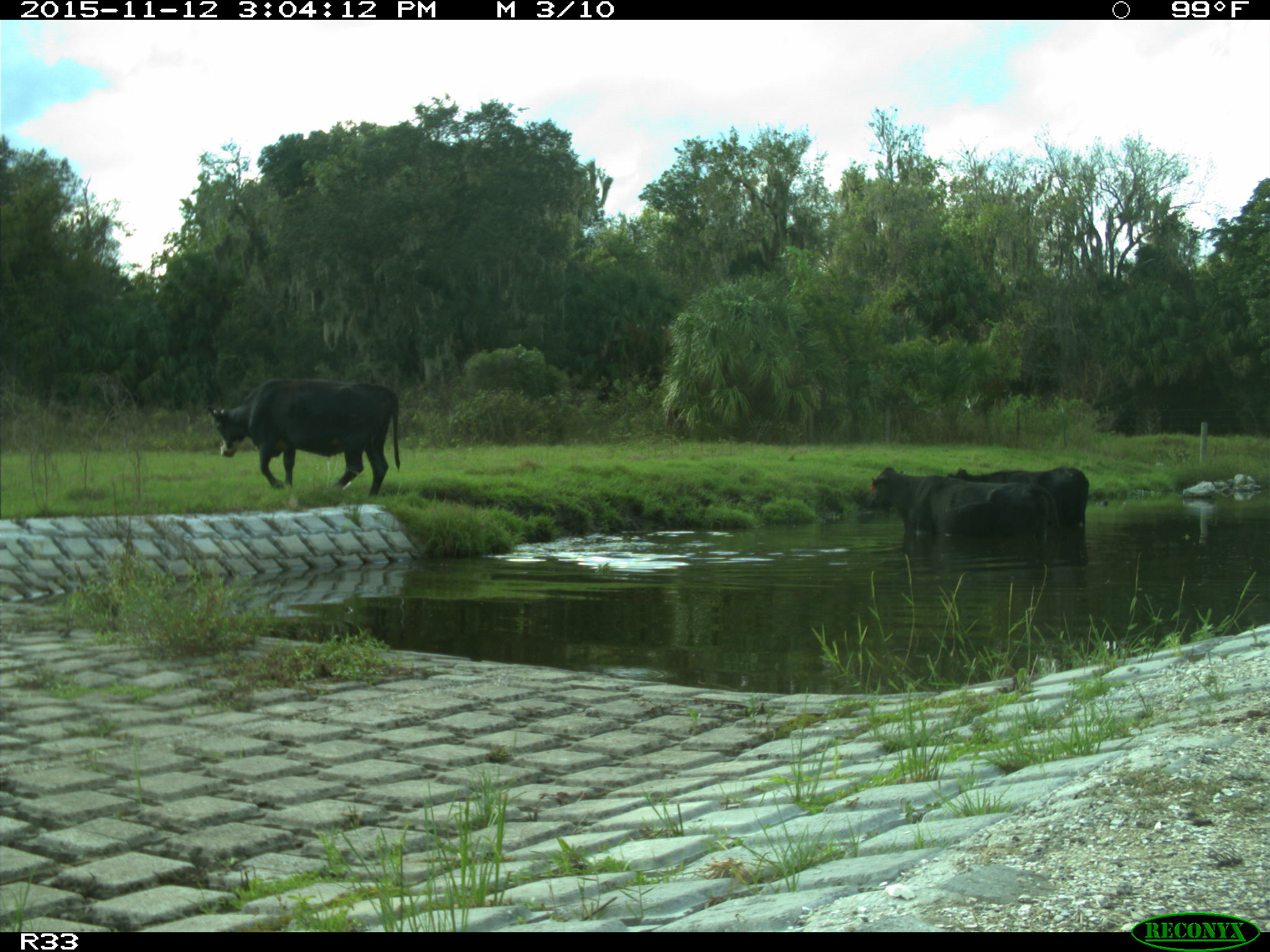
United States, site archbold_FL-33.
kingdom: Animalia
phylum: Chordata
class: Mammalia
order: Artiodactyla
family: Bovidae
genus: Bos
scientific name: Bos taurus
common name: domestic cow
Bos taurus (domestic cow).